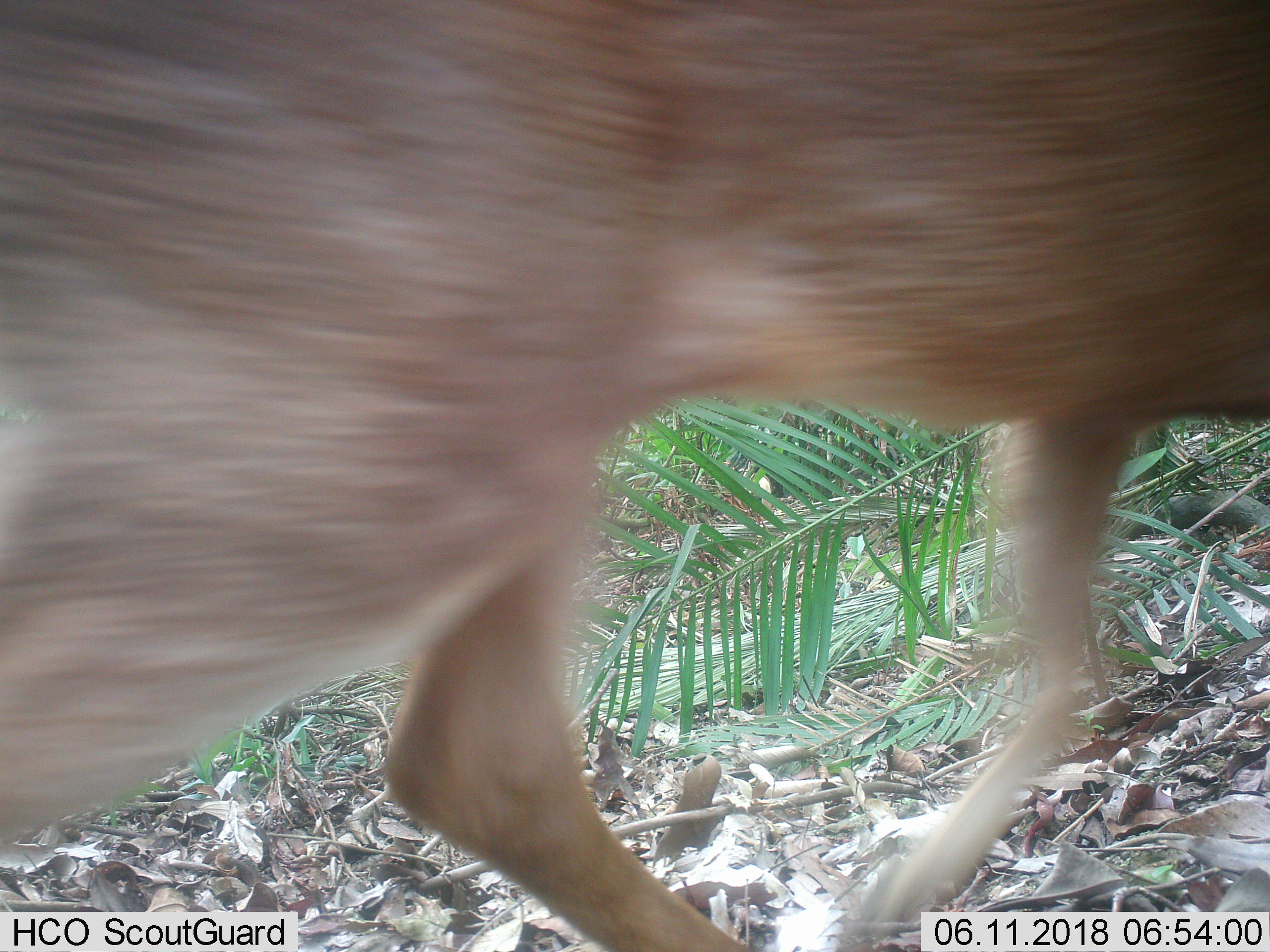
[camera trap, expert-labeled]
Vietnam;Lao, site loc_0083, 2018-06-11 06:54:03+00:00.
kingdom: Animalia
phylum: Chordata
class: Mammalia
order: Artiodactyla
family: Cervidae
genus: Muntiacus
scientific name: Muntiacus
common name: muntjacs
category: unidentified muntjac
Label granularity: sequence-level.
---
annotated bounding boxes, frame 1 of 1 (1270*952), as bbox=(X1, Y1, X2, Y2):
unidentified muntjac: bbox=(0, 0, 1267, 949)